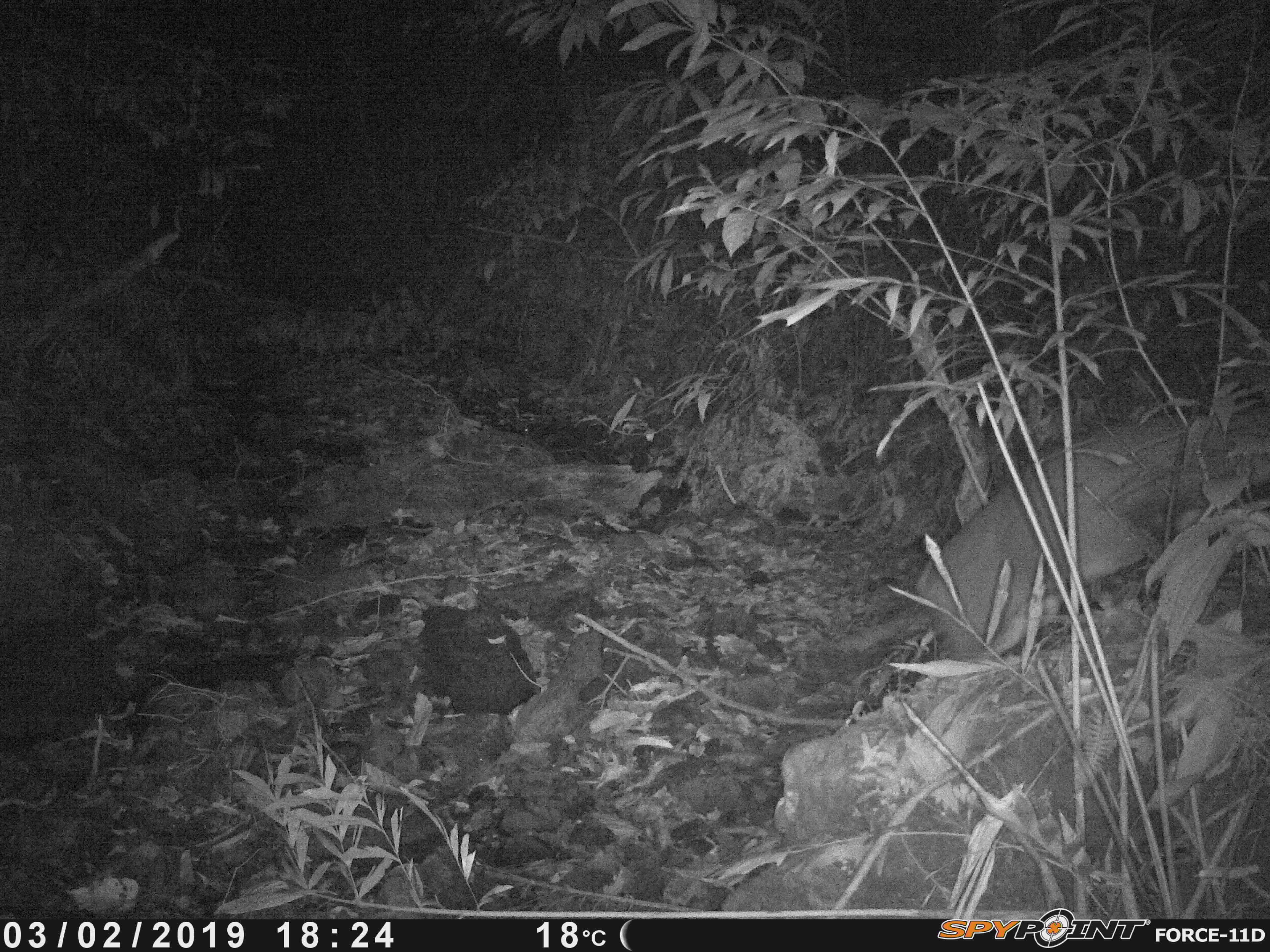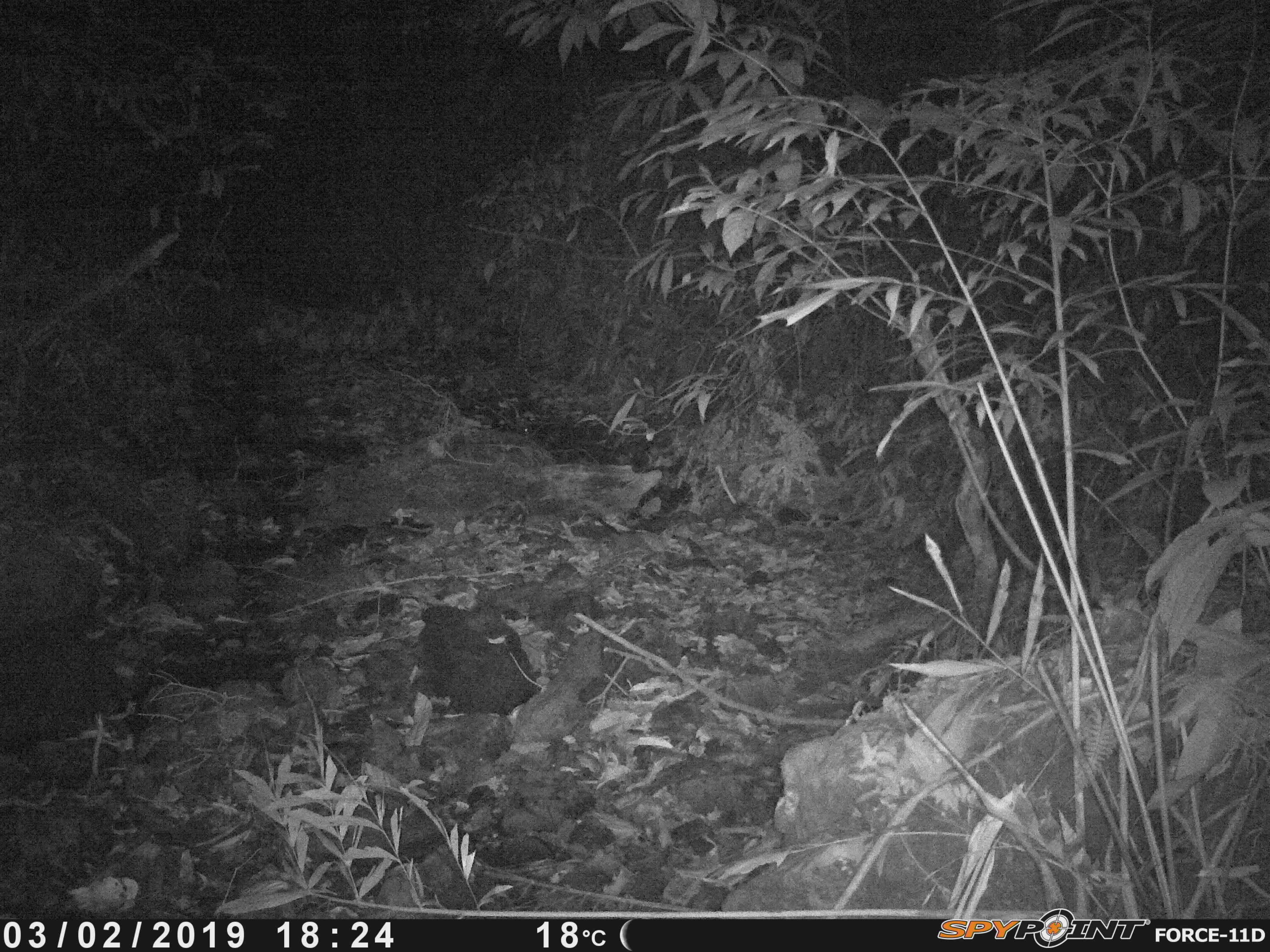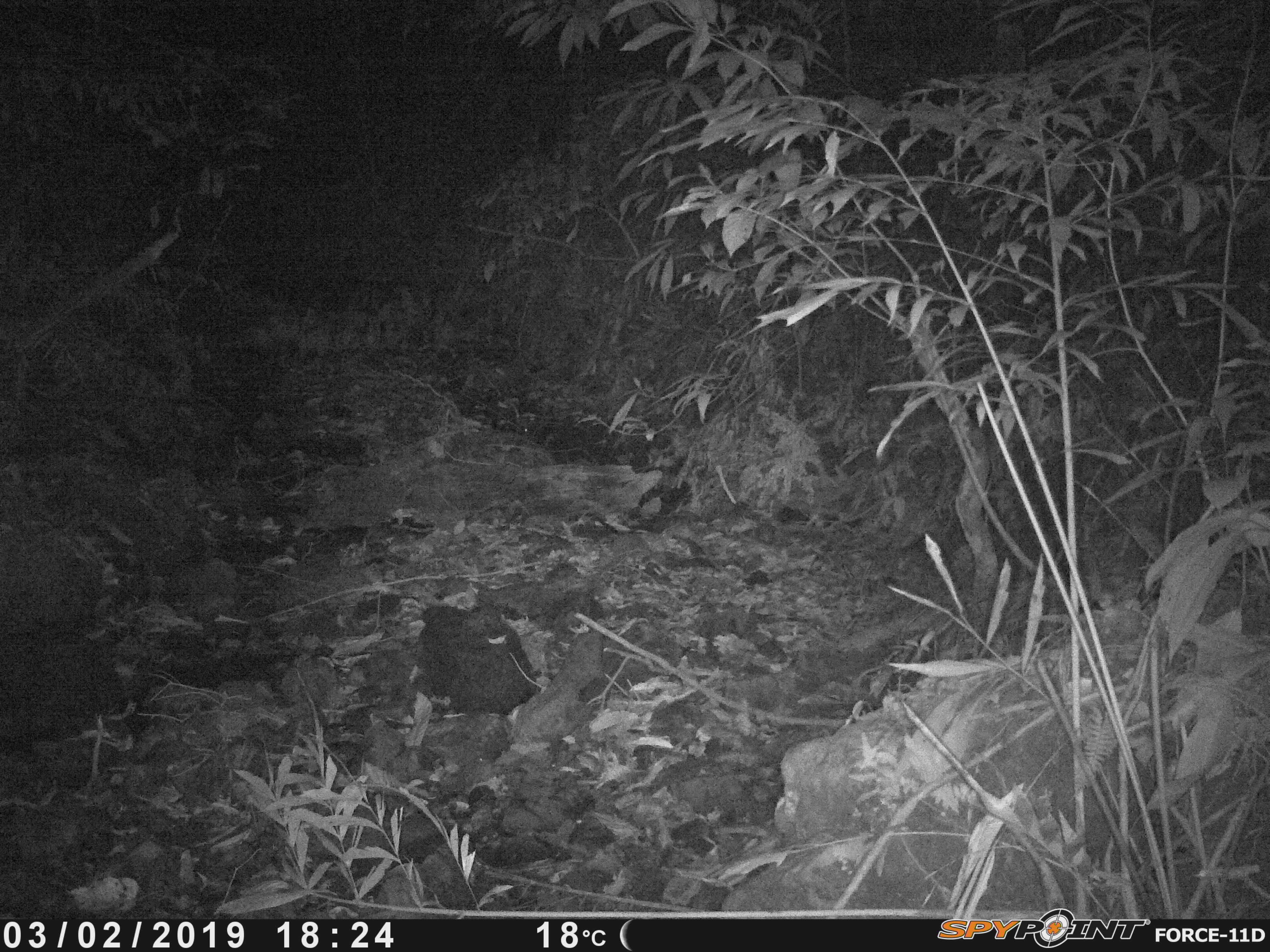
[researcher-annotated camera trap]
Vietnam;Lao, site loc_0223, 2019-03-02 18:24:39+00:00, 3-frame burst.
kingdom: Animalia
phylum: Chordata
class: Mammalia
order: Artiodactyla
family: Cervidae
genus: Muntiacus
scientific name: Muntiacus vuquangensis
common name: large-antlered muntjac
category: large antlered muntjac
Large antlered muntjac (large-antlered muntjac) (Muntiacus vuquangensis). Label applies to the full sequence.